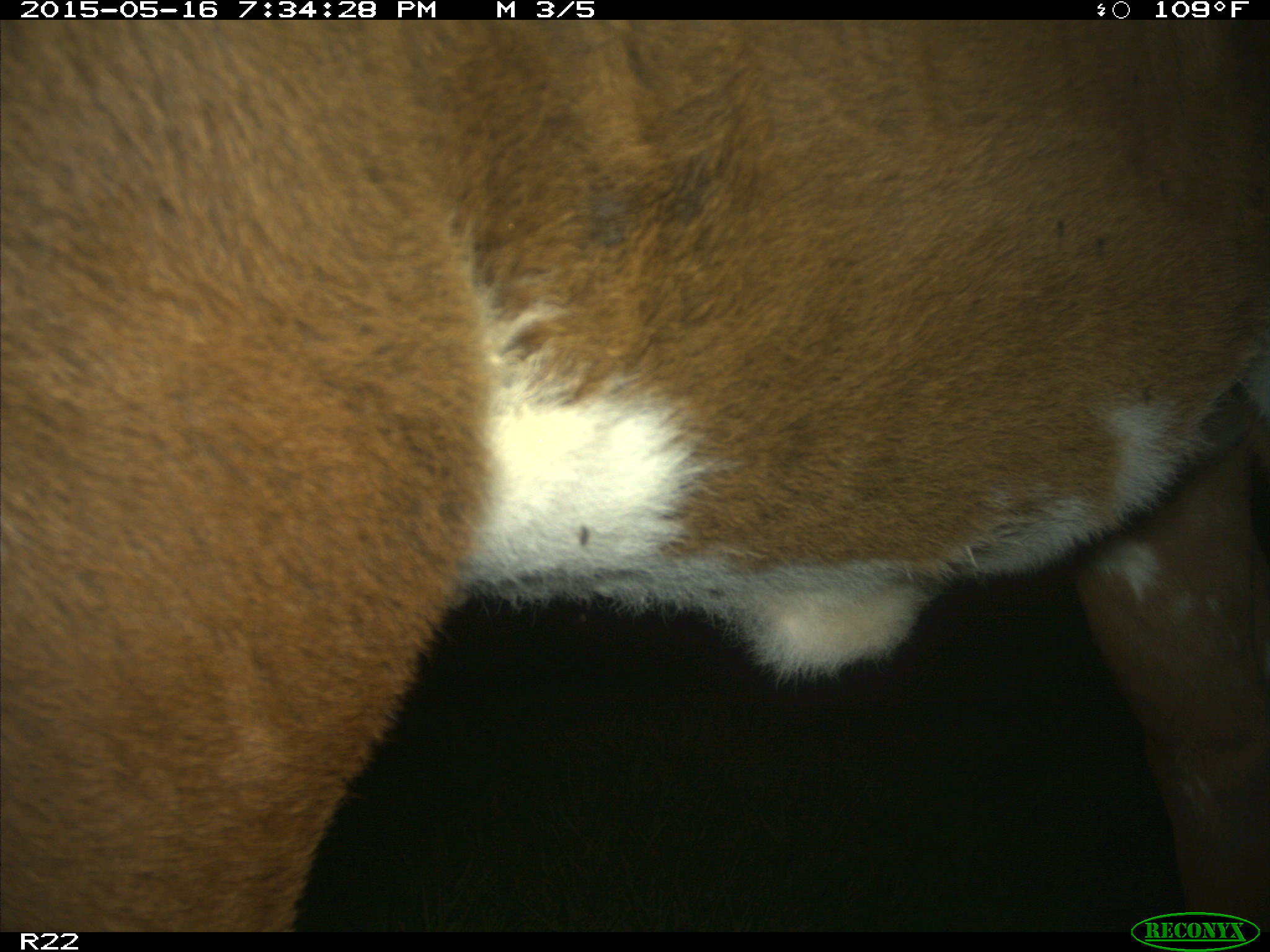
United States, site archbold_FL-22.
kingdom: Animalia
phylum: Chordata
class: Mammalia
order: Artiodactyla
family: Bovidae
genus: Bos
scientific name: Bos taurus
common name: domestic cow